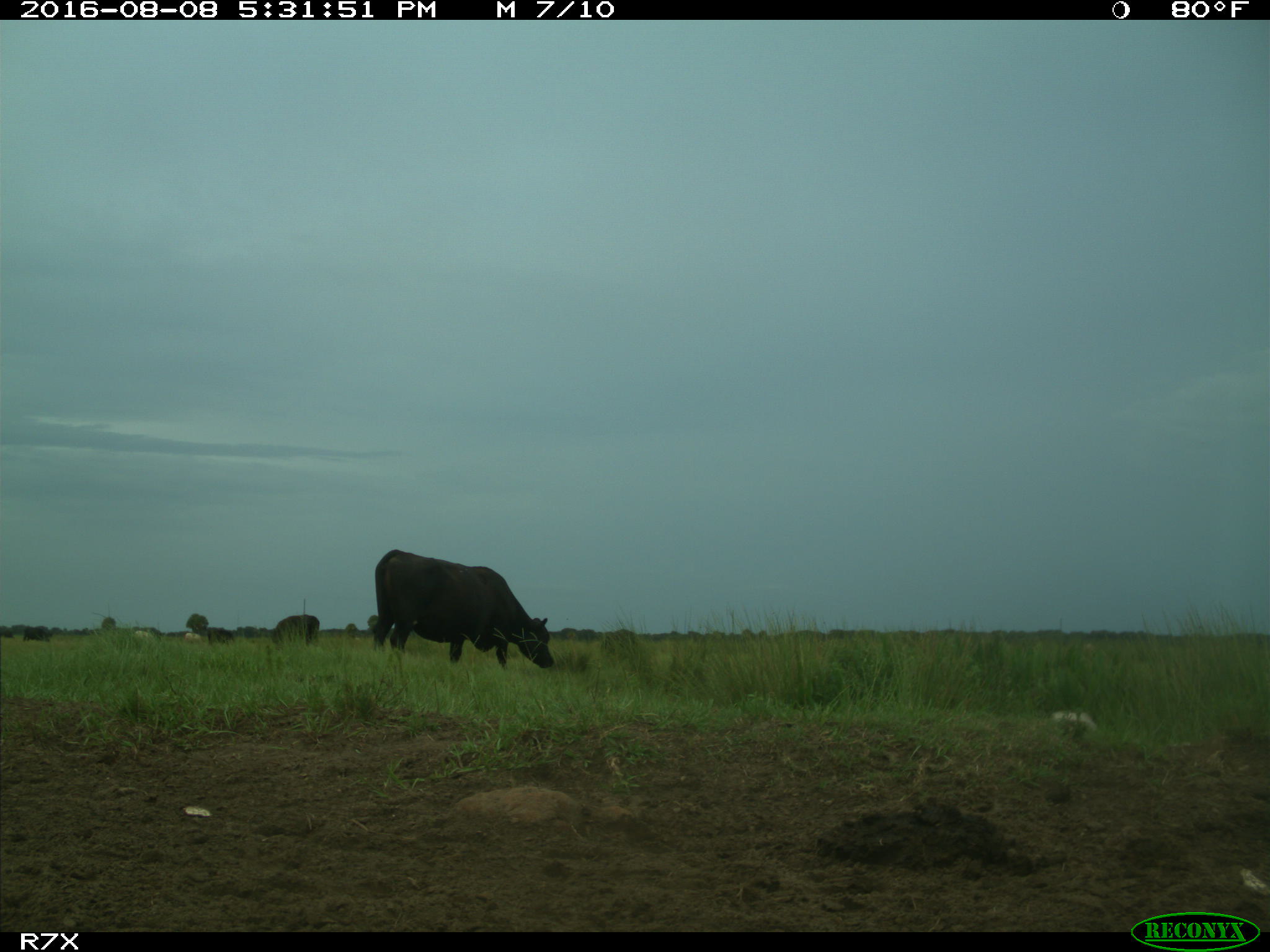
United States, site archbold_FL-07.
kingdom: Animalia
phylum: Chordata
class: Mammalia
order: Artiodactyla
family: Bovidae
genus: Bos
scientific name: Bos taurus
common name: domestic cow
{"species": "Bos taurus (domestic cow)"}